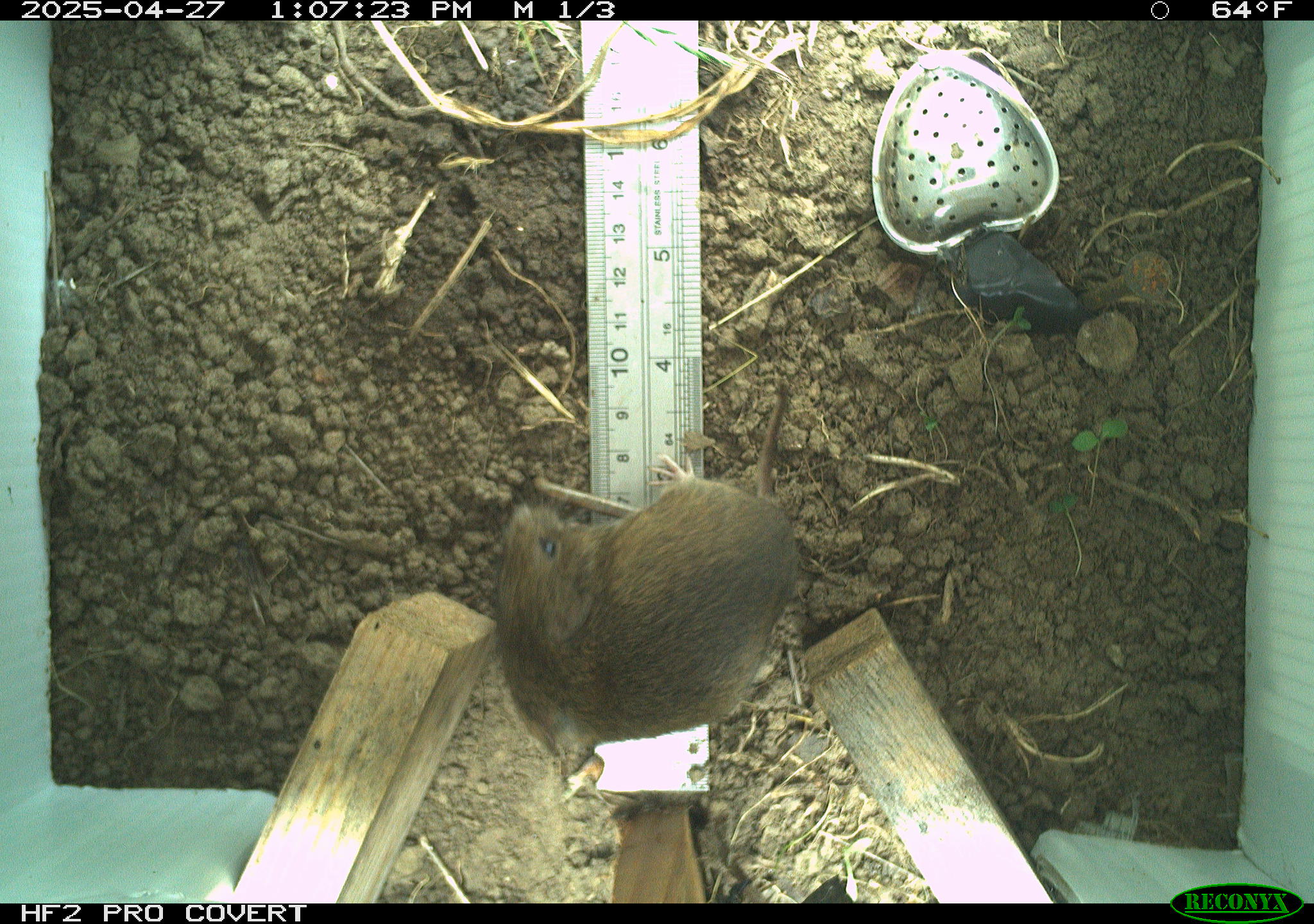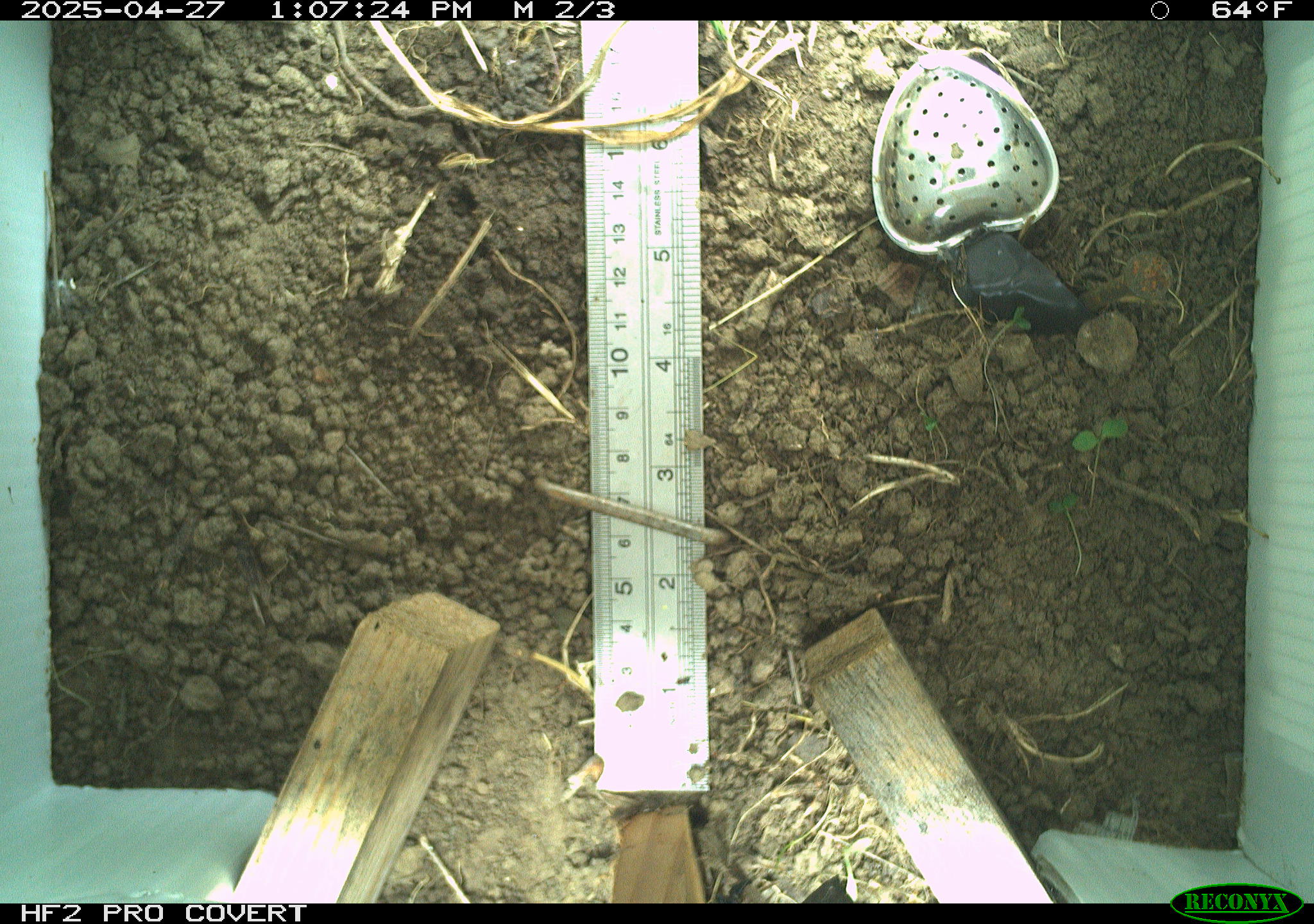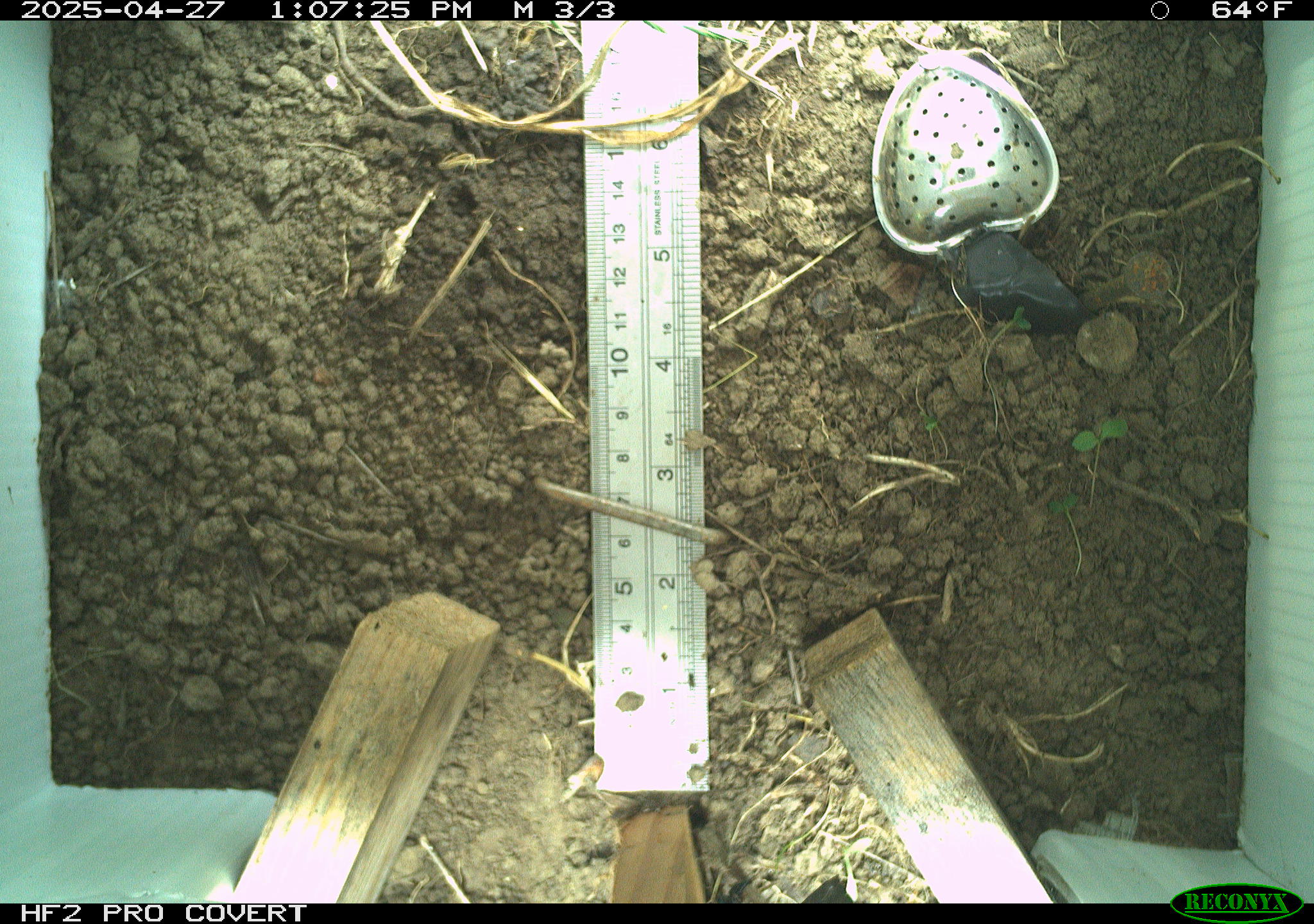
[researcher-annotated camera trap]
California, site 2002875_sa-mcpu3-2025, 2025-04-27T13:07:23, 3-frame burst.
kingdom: Animalia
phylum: Chordata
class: Mammalia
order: Rodentia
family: Cricetidae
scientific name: Arvicolinae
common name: voles, lemmings, and muskrats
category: arvicolinae subfamily